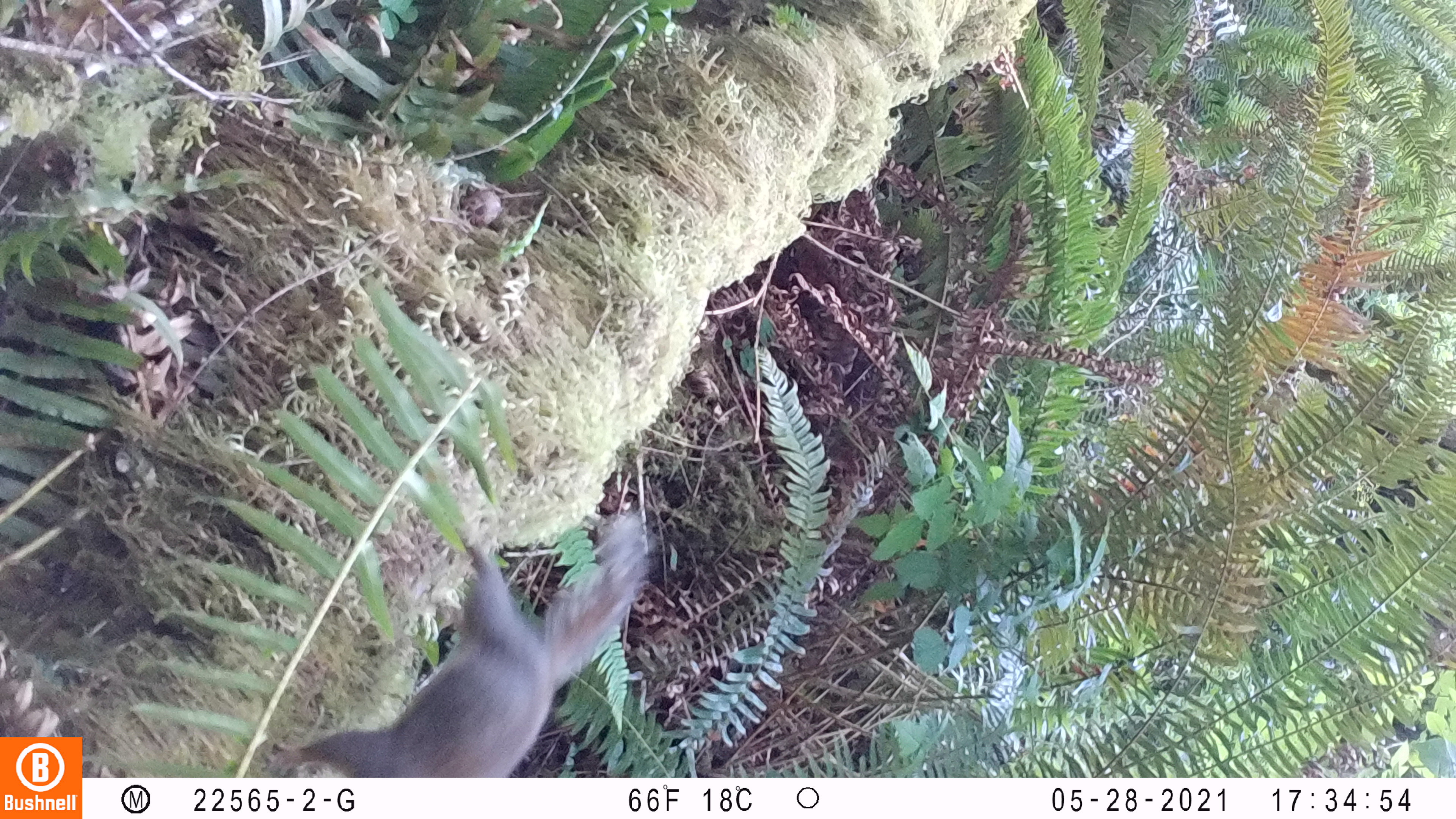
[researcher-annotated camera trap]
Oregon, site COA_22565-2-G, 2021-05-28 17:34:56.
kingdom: Animalia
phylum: Chordata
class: Mammalia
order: Rodentia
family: Sciuridae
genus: Tamiasciurus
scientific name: Tamiasciurus douglasii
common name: douglas squirrel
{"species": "douglas squirrel (Tamiasciurus douglasii)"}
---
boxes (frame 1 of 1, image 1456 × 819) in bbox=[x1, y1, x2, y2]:
douglas squirrel: bbox=[265, 507, 658, 772]